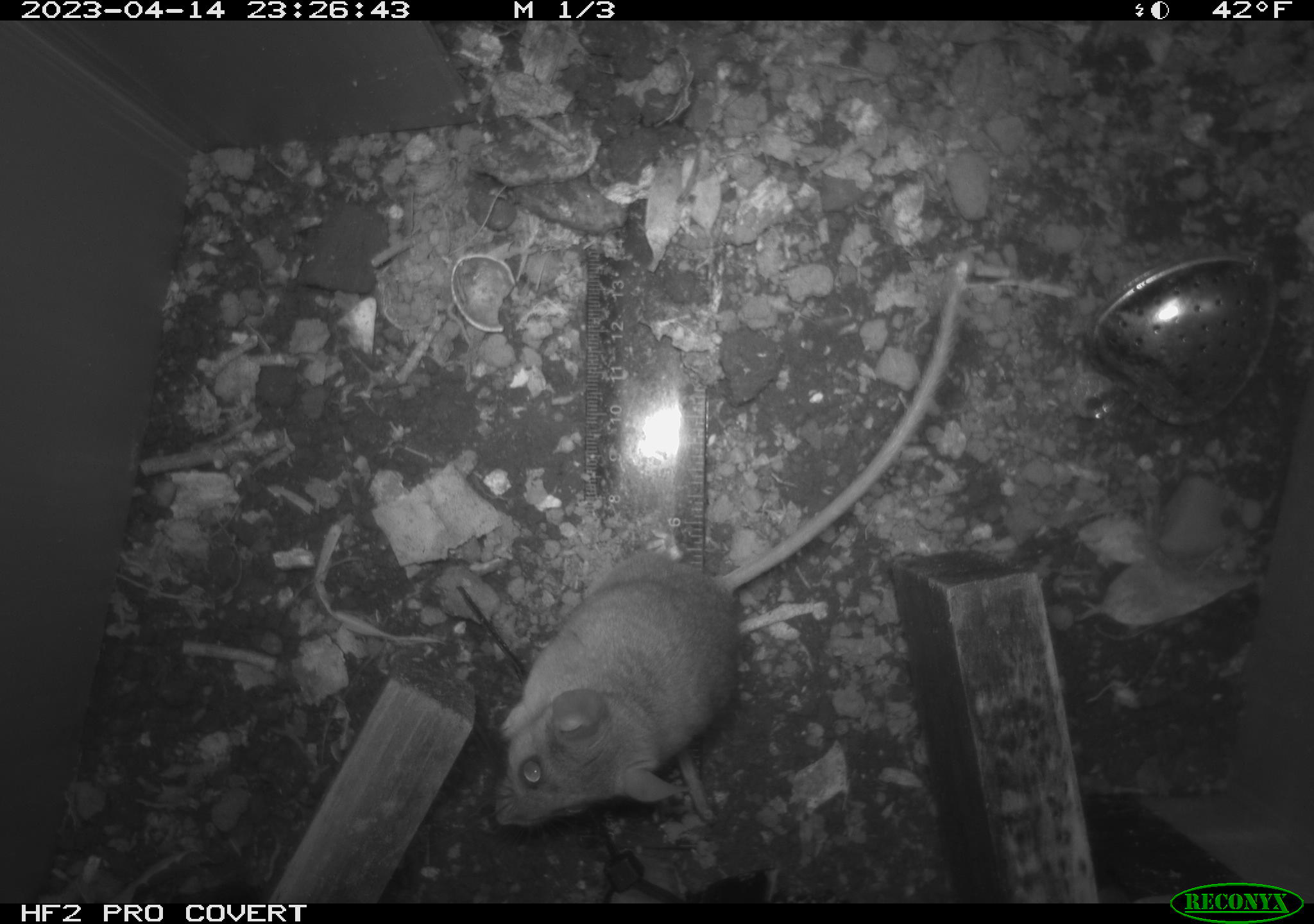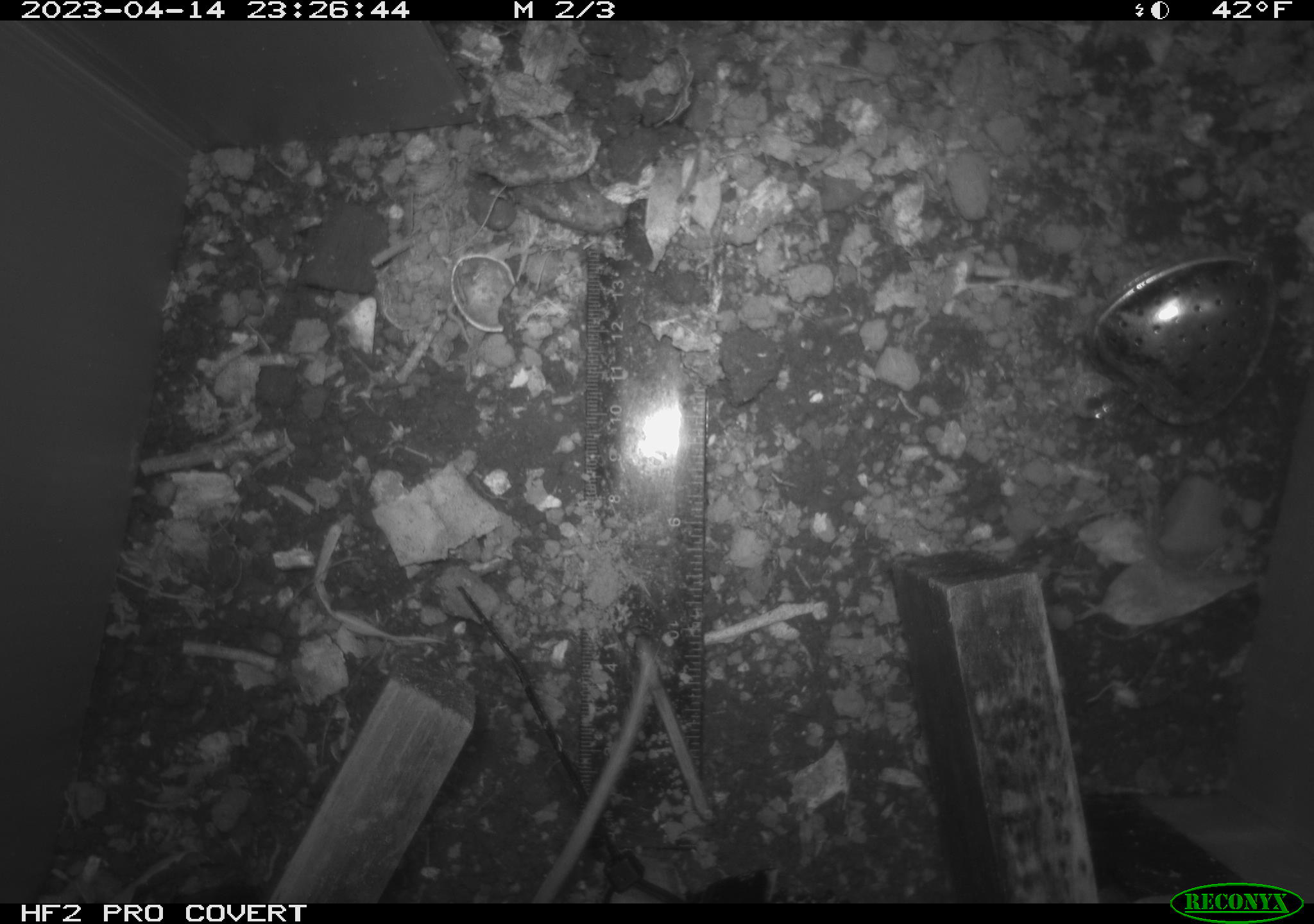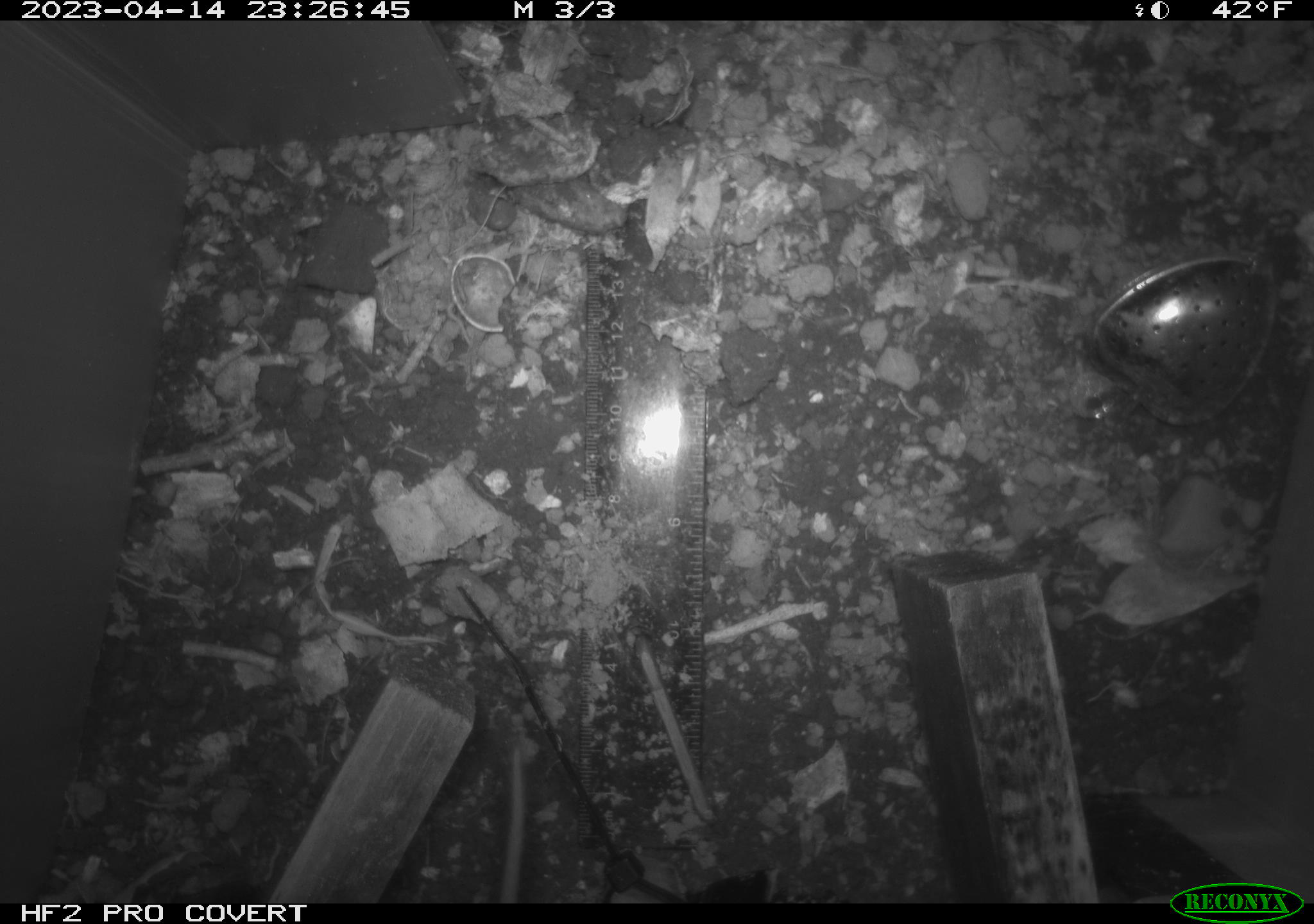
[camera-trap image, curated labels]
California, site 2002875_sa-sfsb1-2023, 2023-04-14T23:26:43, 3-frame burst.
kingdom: Animalia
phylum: Chordata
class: Mammalia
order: Rodentia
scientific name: Rodentia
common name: mouse species